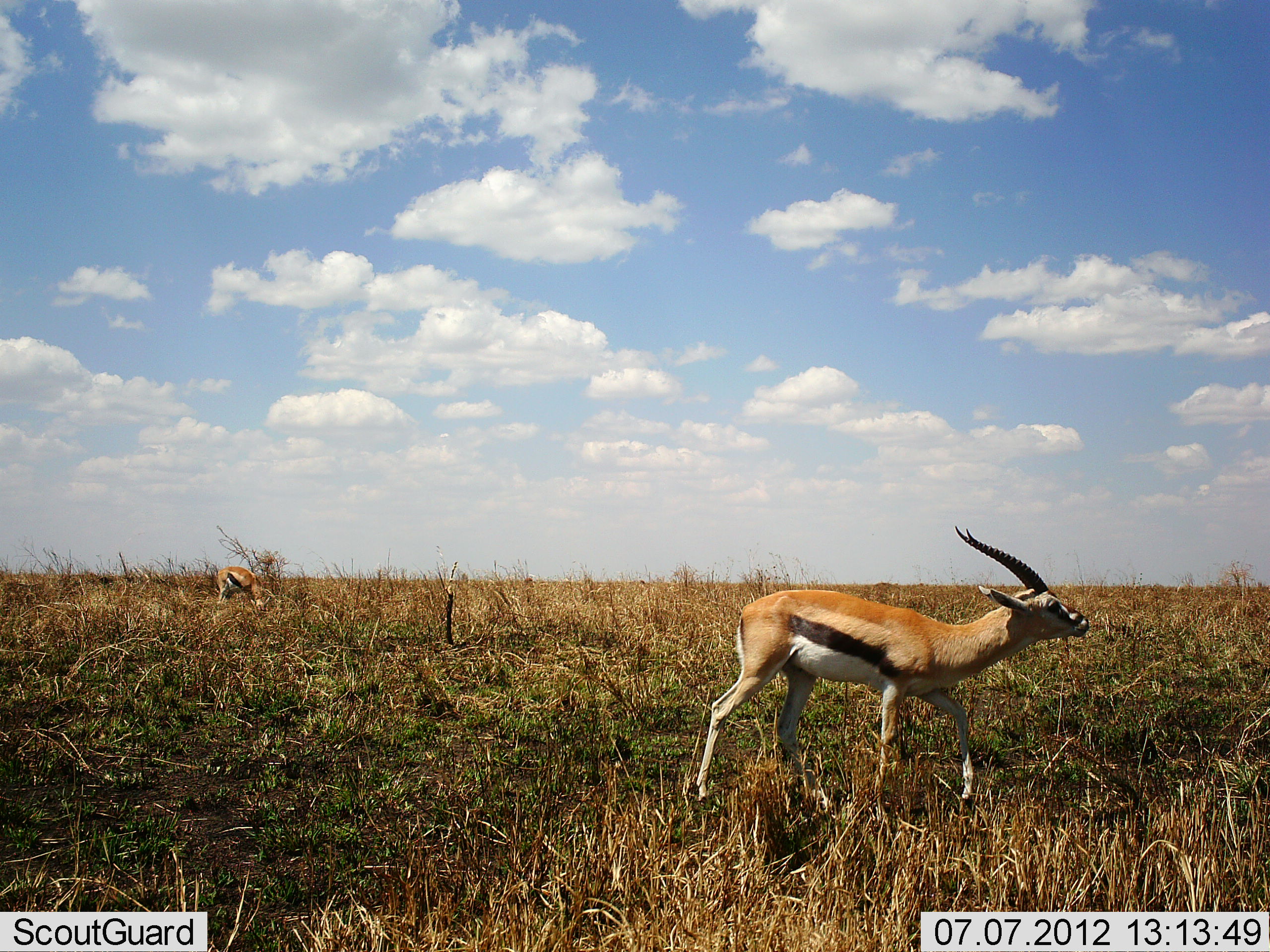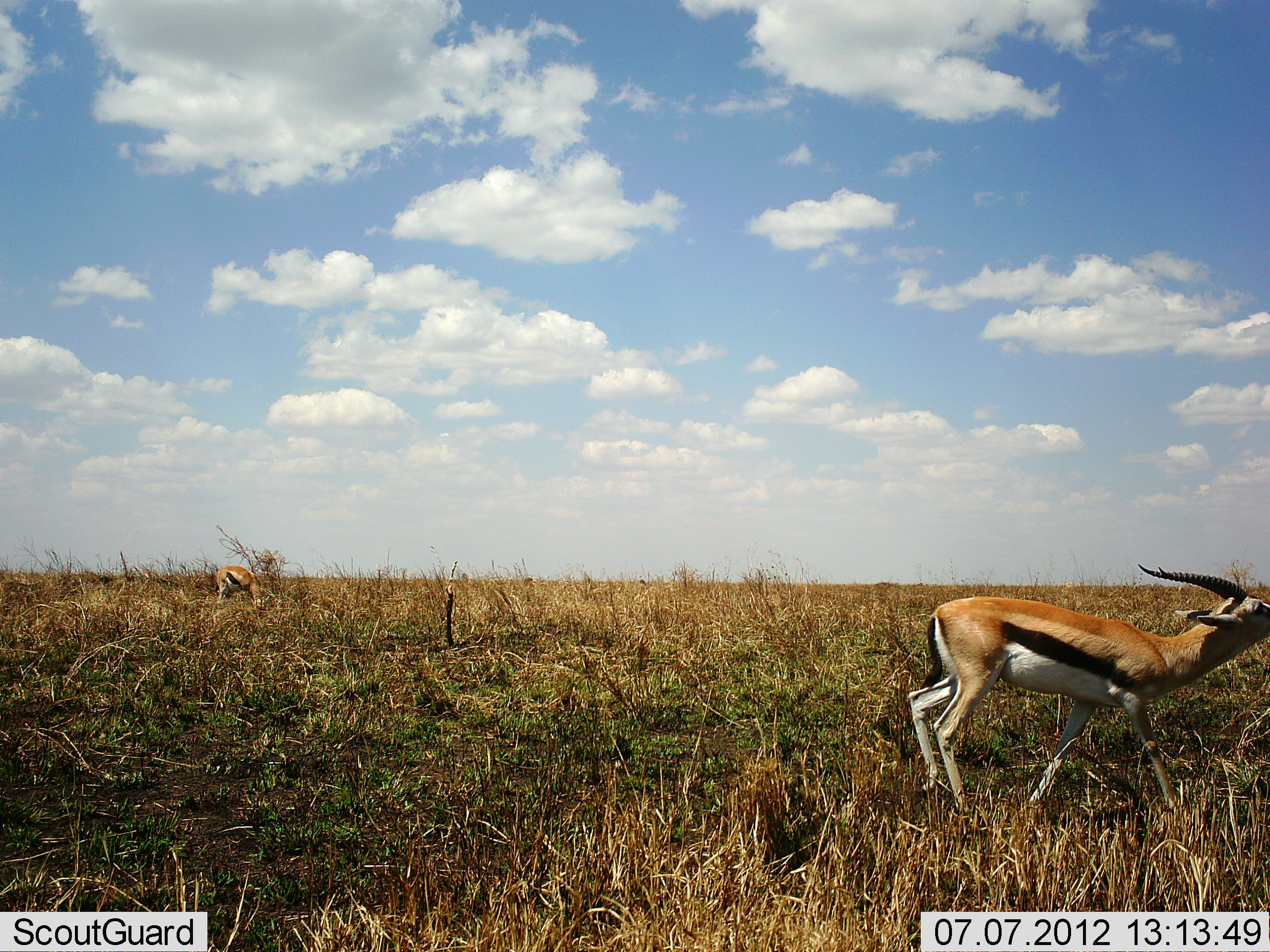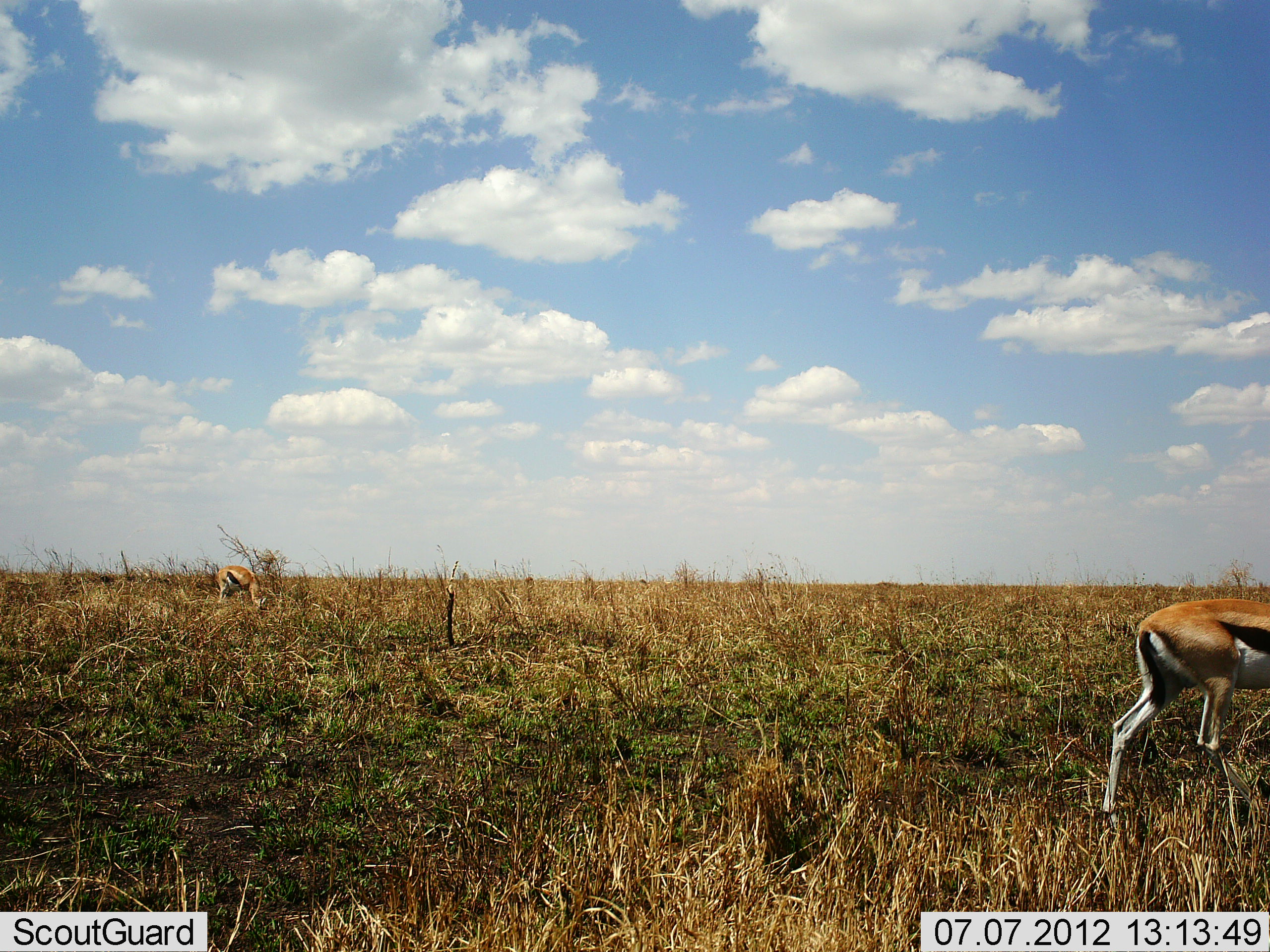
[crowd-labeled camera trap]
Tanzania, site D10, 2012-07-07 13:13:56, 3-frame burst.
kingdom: Animalia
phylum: Chordata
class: Mammalia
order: Artiodactyla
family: Bovidae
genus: Eudorcas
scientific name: Eudorcas thomsonii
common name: thomson's gazelle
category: gazellethomsons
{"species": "gazellethomsons (thomson's gazelle) (Eudorcas thomsonii)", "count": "2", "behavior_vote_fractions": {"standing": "40%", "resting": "0%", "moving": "100%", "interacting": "0%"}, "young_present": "0%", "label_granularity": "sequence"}